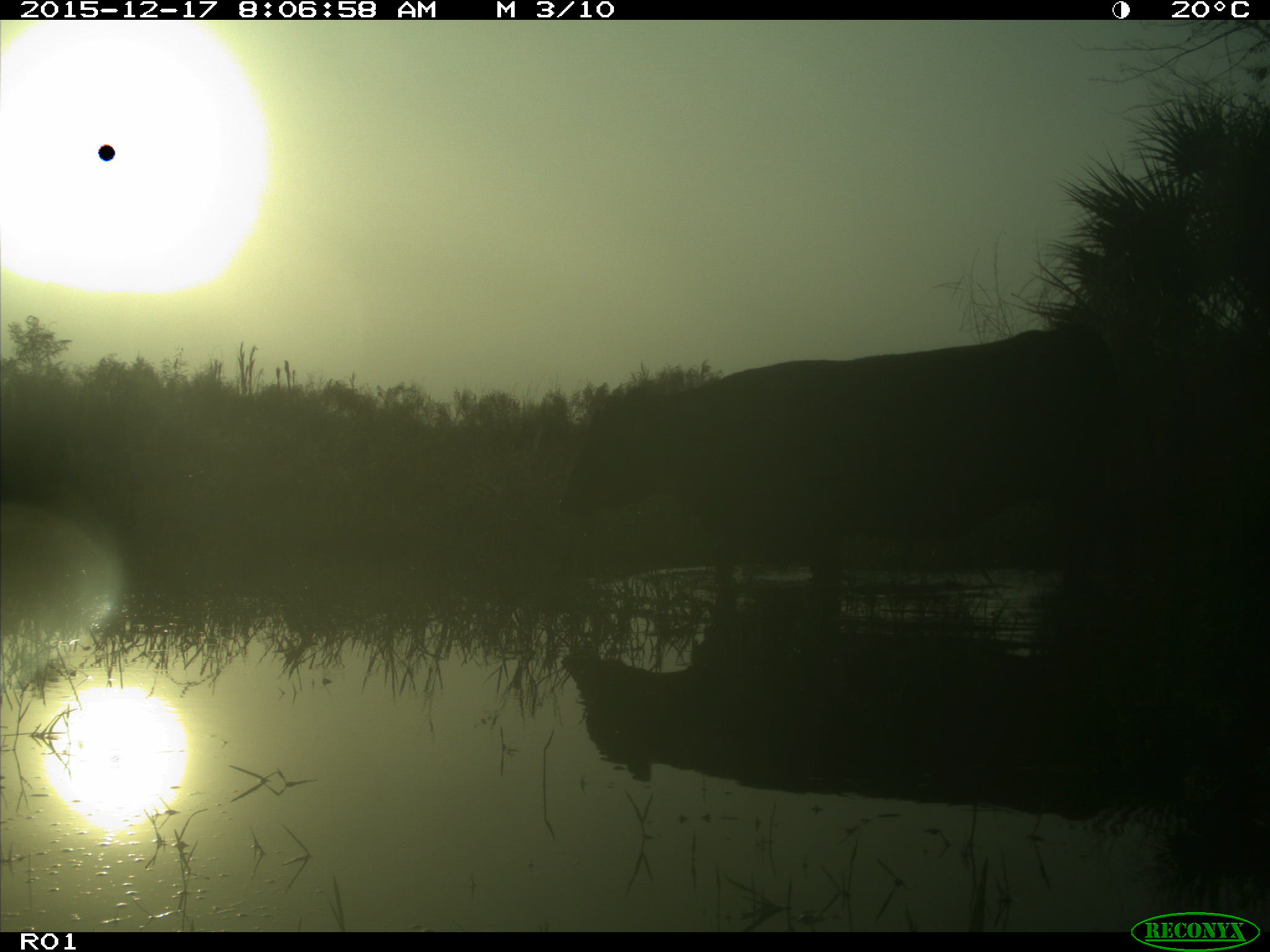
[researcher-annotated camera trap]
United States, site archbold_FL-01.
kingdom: Animalia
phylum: Chordata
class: Mammalia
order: Artiodactyla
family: Bovidae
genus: Bos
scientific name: Bos taurus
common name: domestic cow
Bos taurus (domestic cow).